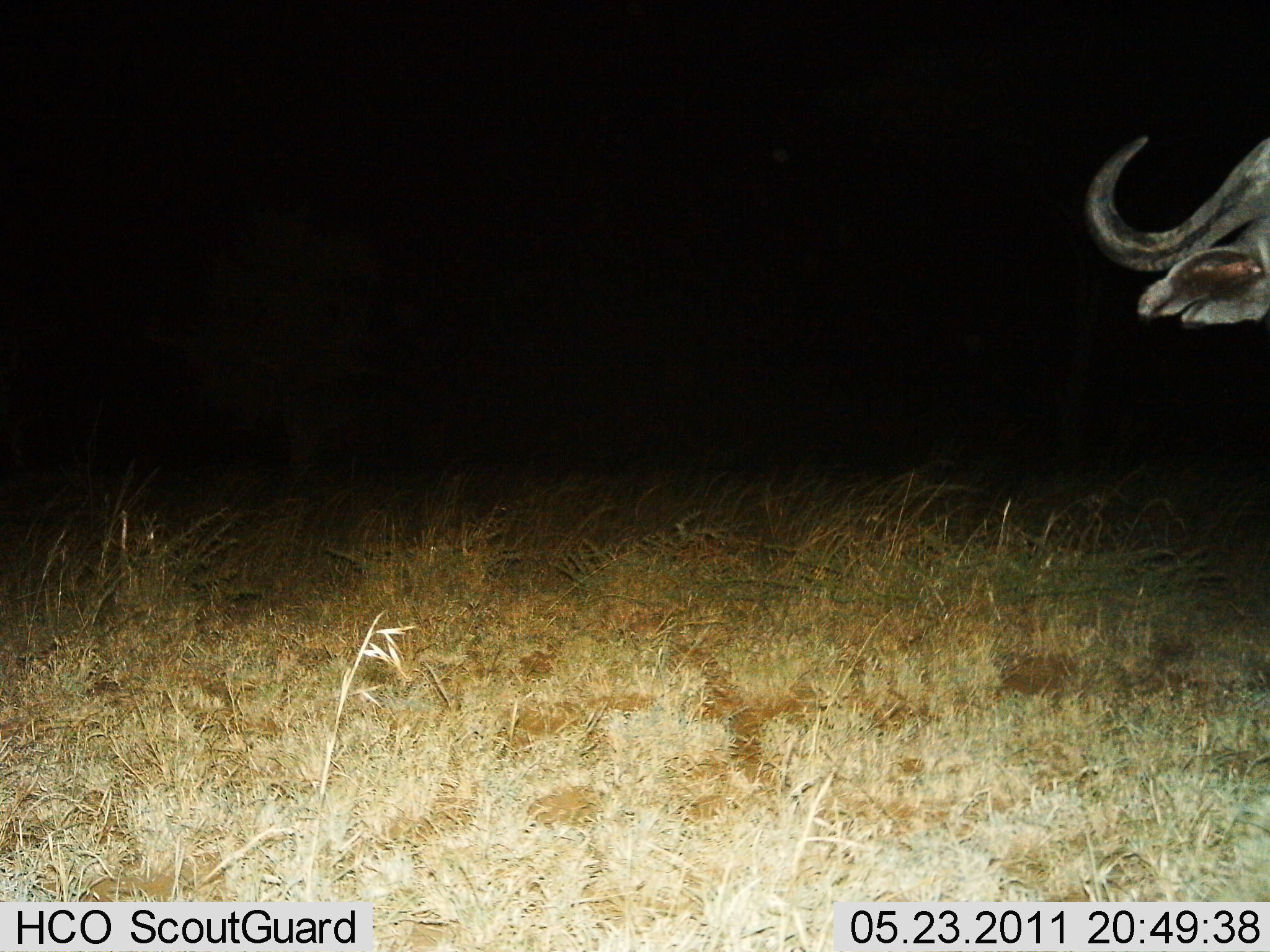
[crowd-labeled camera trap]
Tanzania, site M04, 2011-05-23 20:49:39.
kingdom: Animalia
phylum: Chordata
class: Mammalia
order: Artiodactyla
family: Bovidae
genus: Syncerus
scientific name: Syncerus caffer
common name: cape buffalo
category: buffalo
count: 1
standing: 100%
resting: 0%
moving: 0%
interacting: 0%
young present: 0%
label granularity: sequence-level